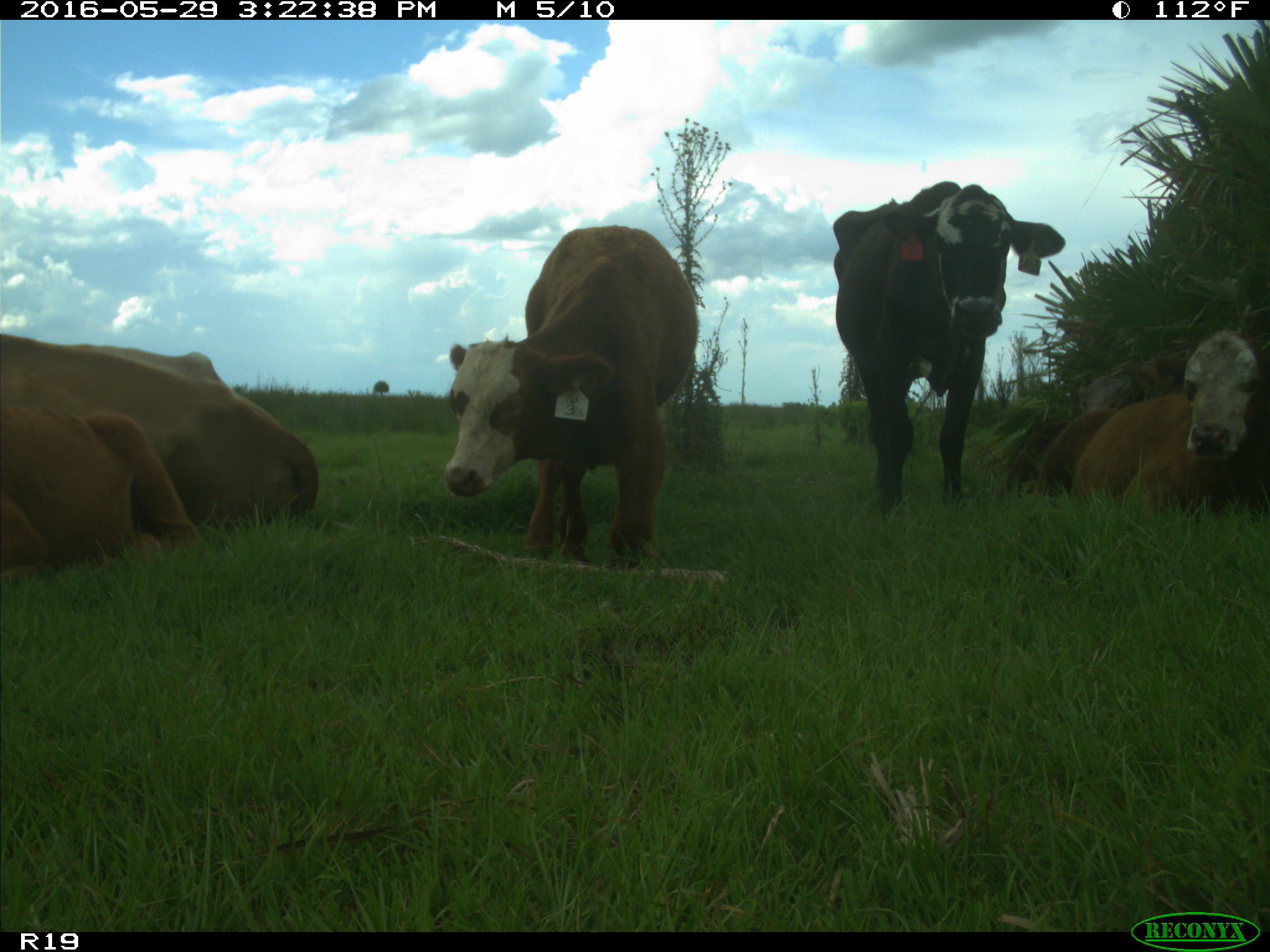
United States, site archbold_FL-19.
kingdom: Animalia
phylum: Chordata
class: Mammalia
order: Artiodactyla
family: Bovidae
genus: Bos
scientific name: Bos taurus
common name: domestic cow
Bos taurus (domestic cow).